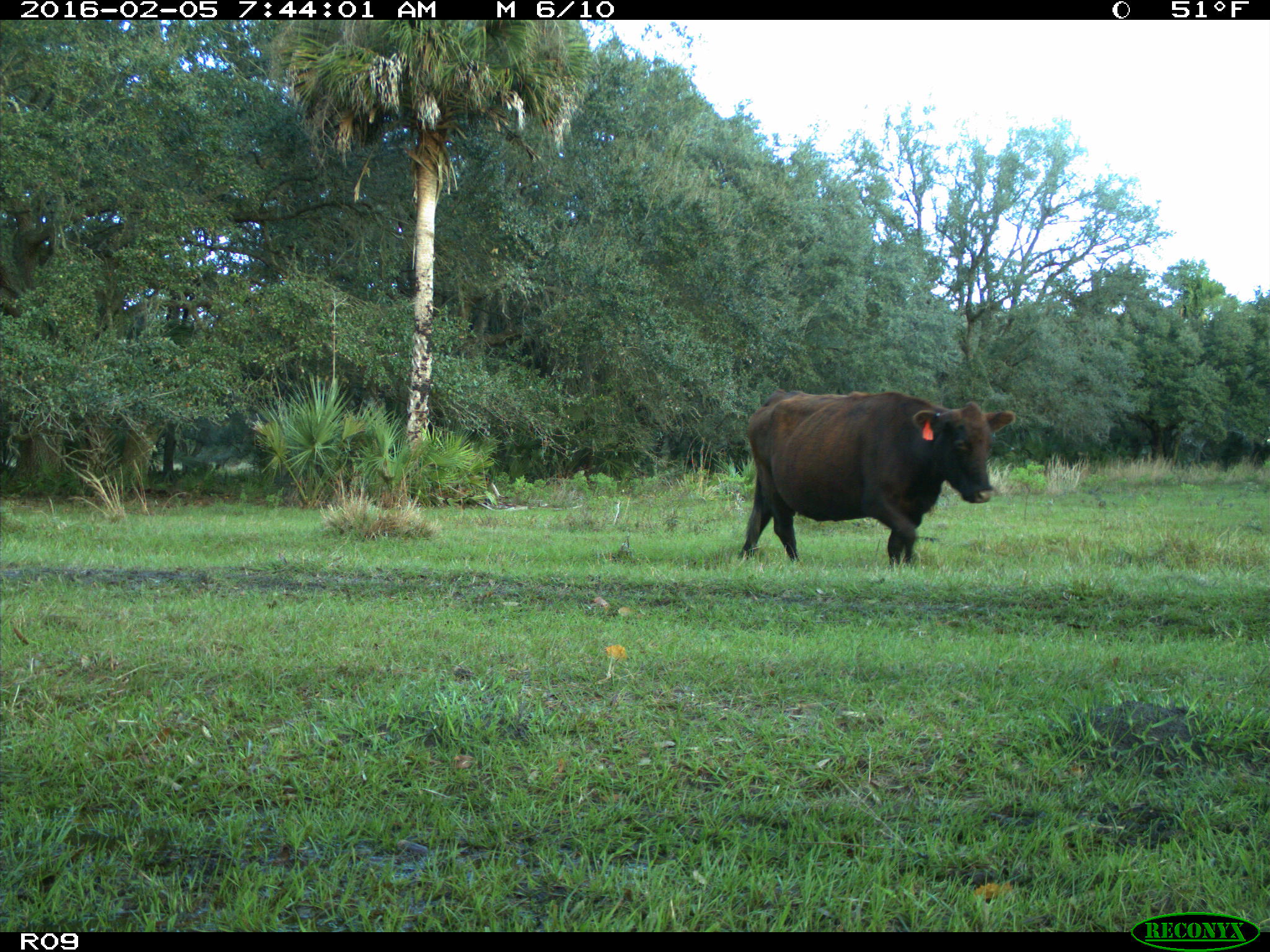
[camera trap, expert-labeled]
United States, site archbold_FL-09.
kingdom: Animalia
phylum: Chordata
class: Mammalia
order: Artiodactyla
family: Bovidae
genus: Bos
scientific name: Bos taurus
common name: domestic cow